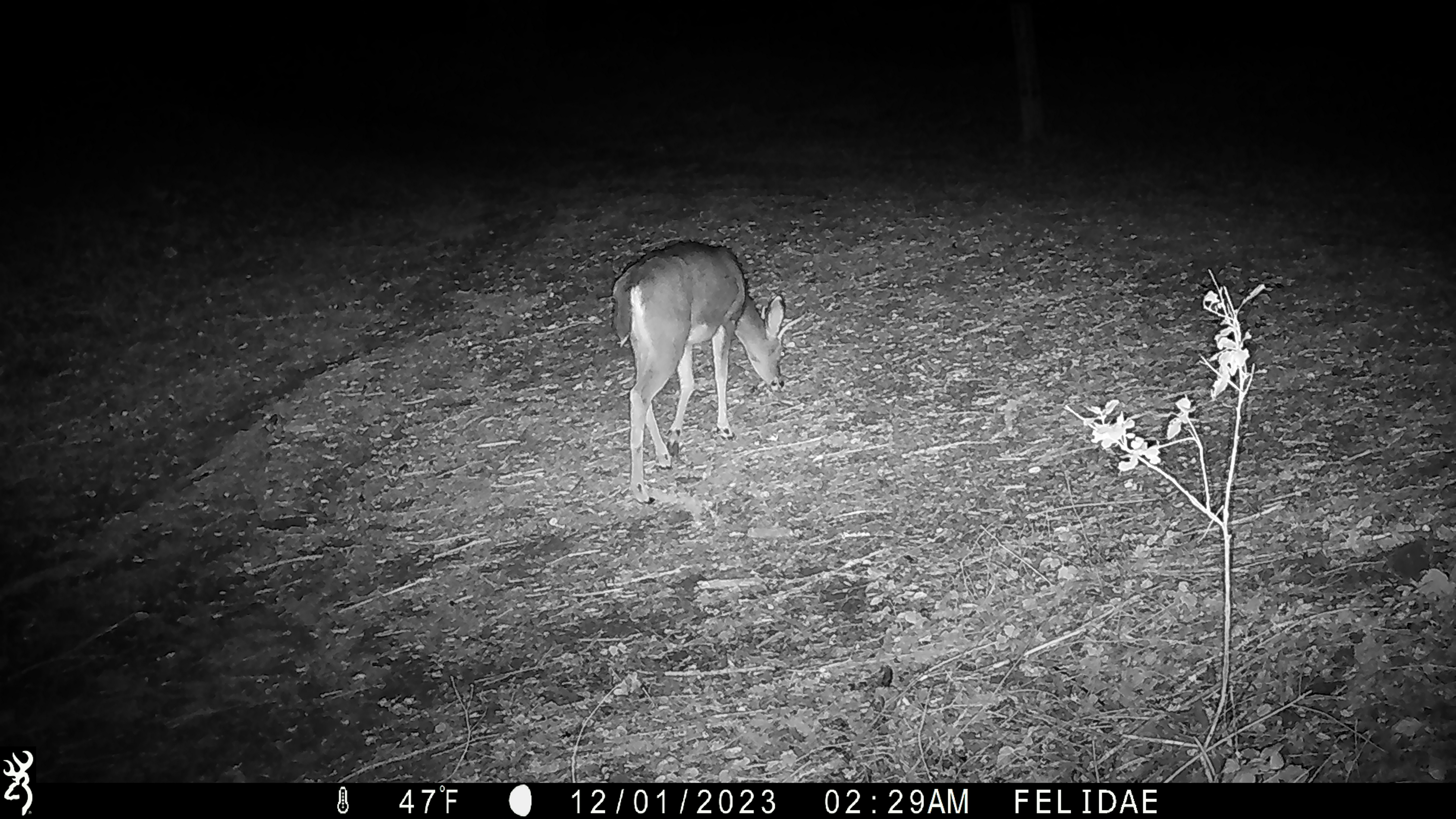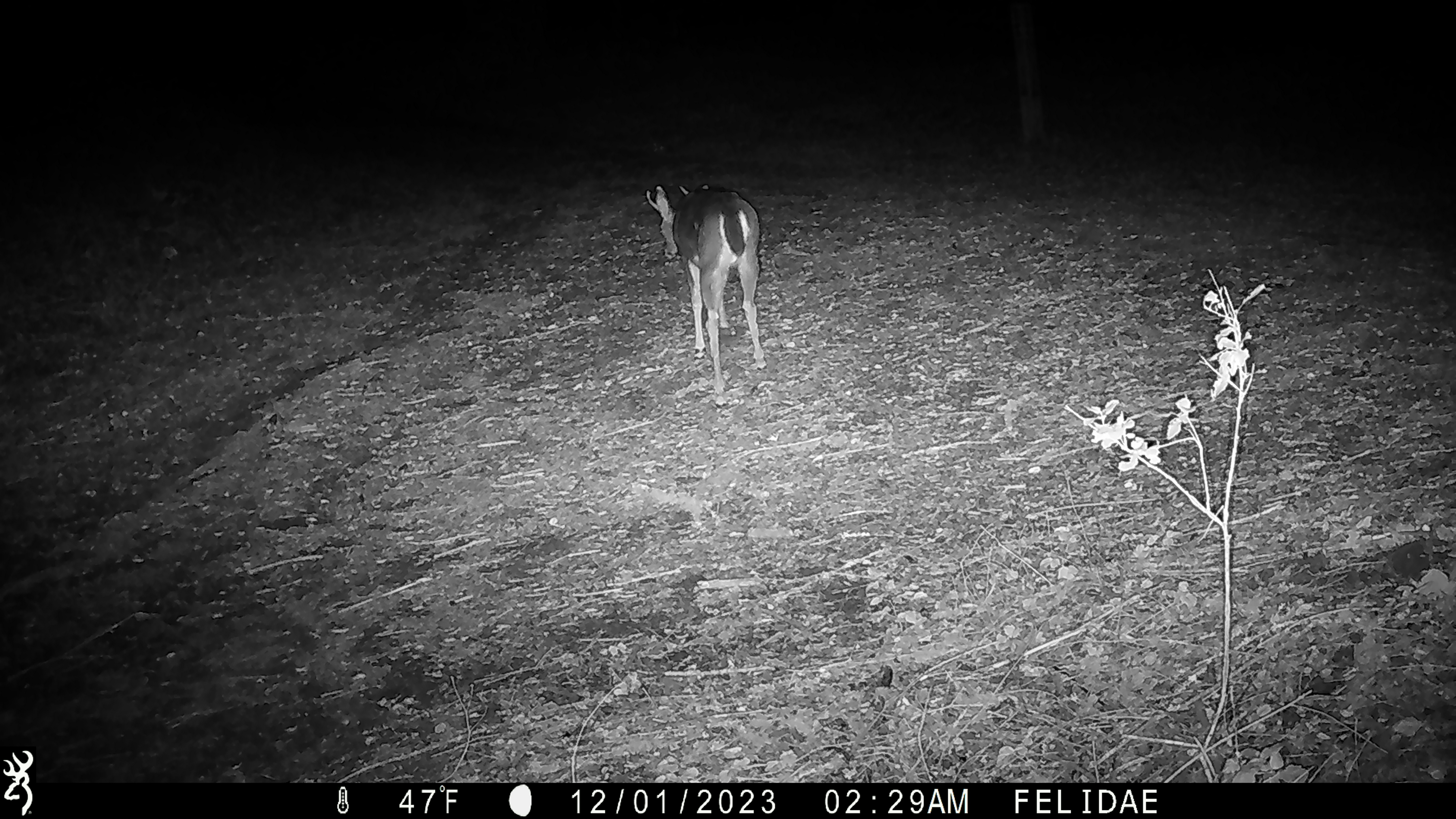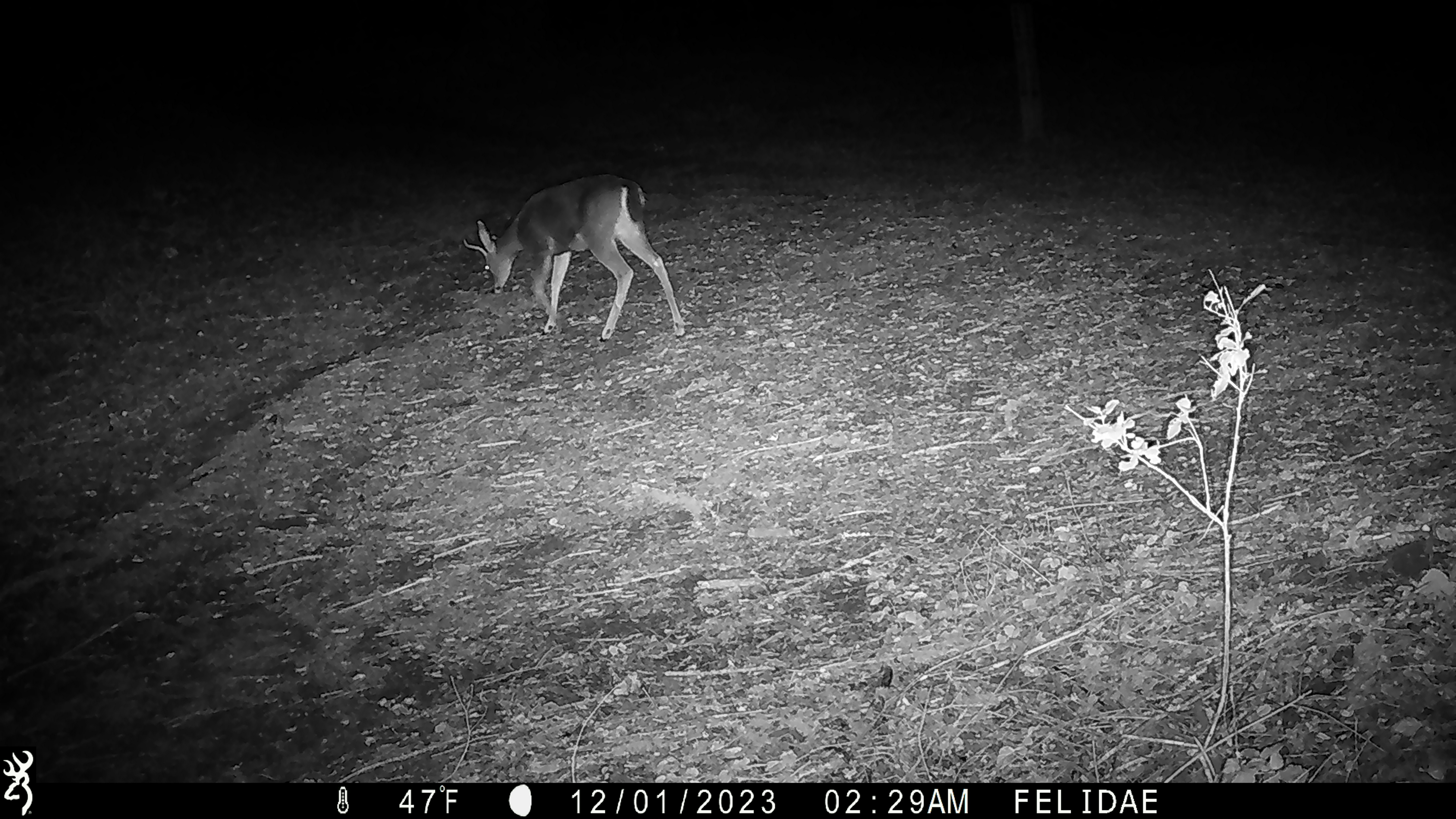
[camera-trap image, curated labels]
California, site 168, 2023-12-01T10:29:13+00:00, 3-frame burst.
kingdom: Animalia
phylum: Chordata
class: Mammalia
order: Artiodactyla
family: Cervidae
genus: Odocoileus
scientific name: Odocoileus hemionus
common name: mule deer